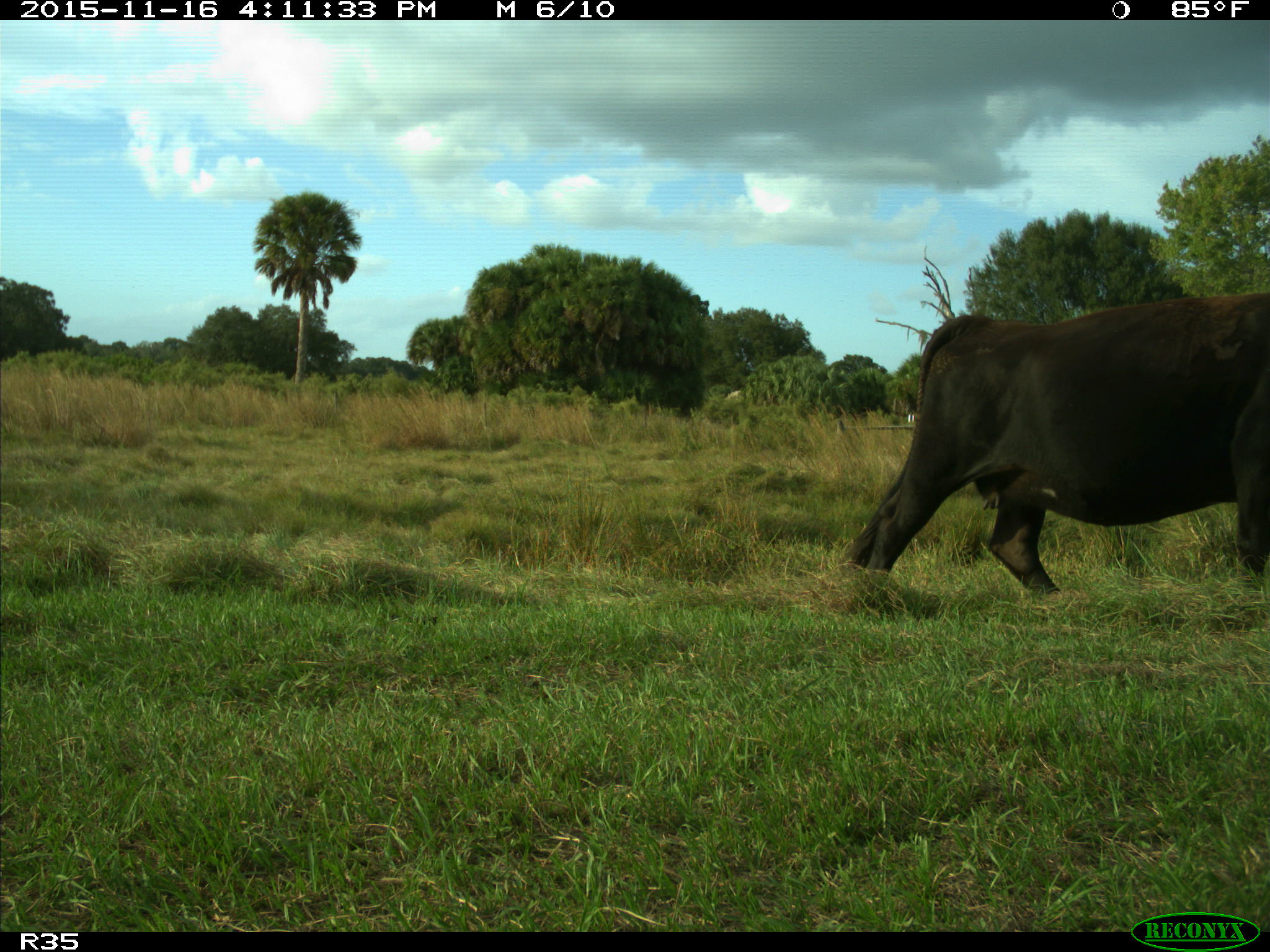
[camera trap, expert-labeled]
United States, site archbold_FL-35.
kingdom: Animalia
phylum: Chordata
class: Mammalia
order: Artiodactyla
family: Bovidae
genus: Bos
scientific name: Bos taurus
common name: domestic cow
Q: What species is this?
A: Bos taurus (domestic cow).